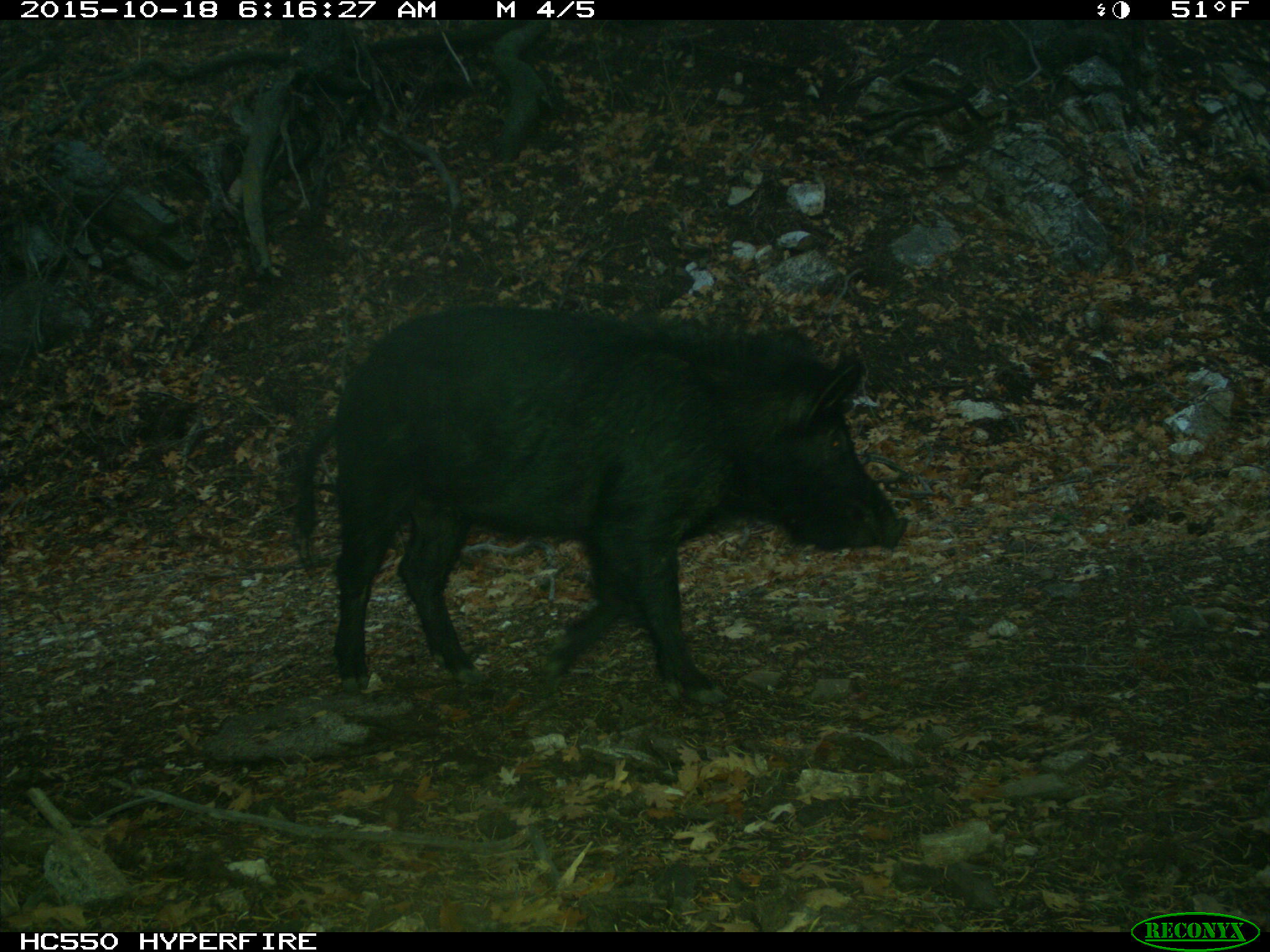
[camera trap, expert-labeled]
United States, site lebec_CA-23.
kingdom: Animalia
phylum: Chordata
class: Mammalia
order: Artiodactyla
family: Suidae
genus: Sus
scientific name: Sus scrofa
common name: wild boar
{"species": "Sus scrofa (wild boar)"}